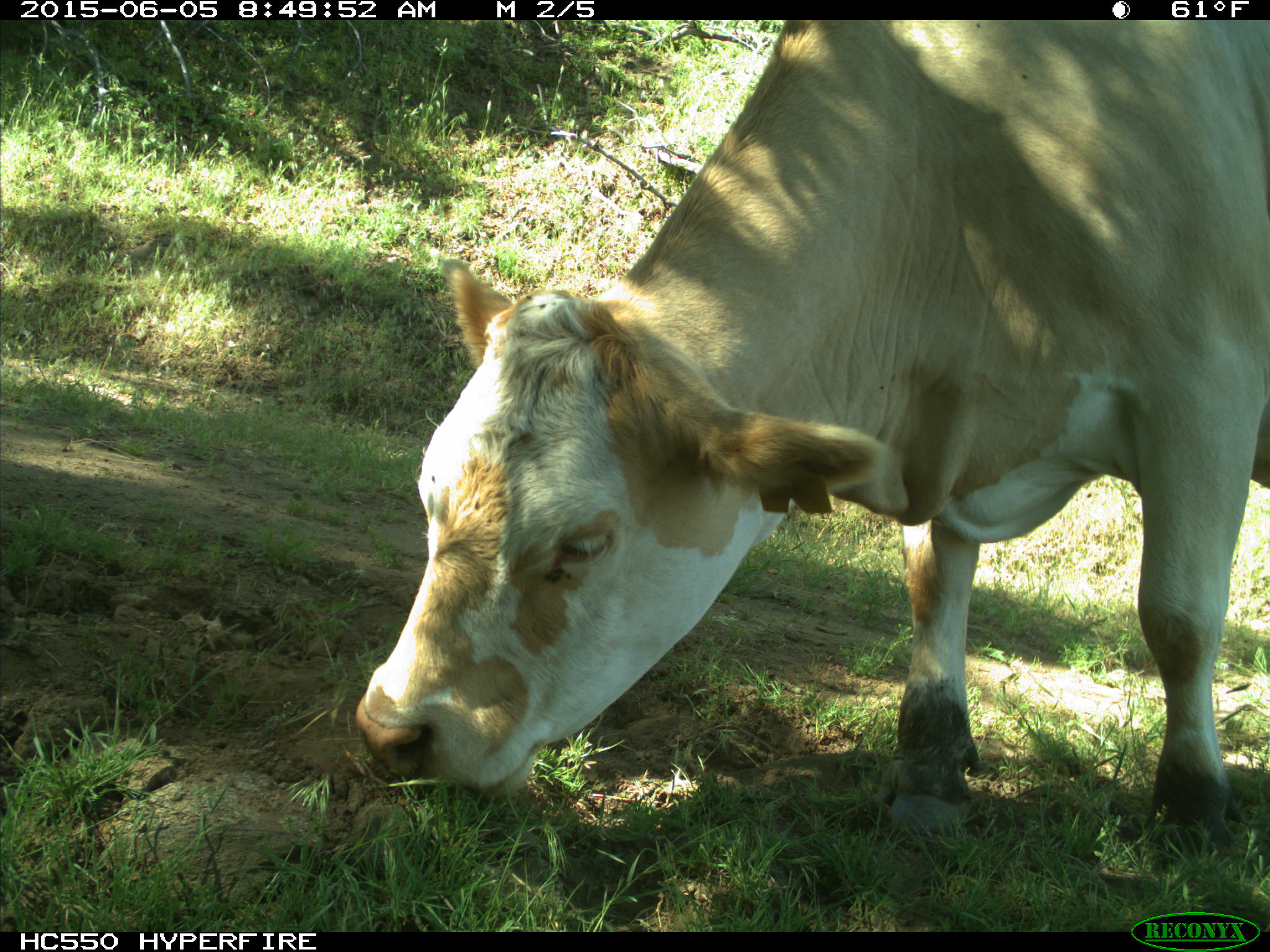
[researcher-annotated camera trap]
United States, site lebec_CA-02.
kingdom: Animalia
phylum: Chordata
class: Mammalia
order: Artiodactyla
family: Bovidae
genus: Bos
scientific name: Bos taurus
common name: domestic cow